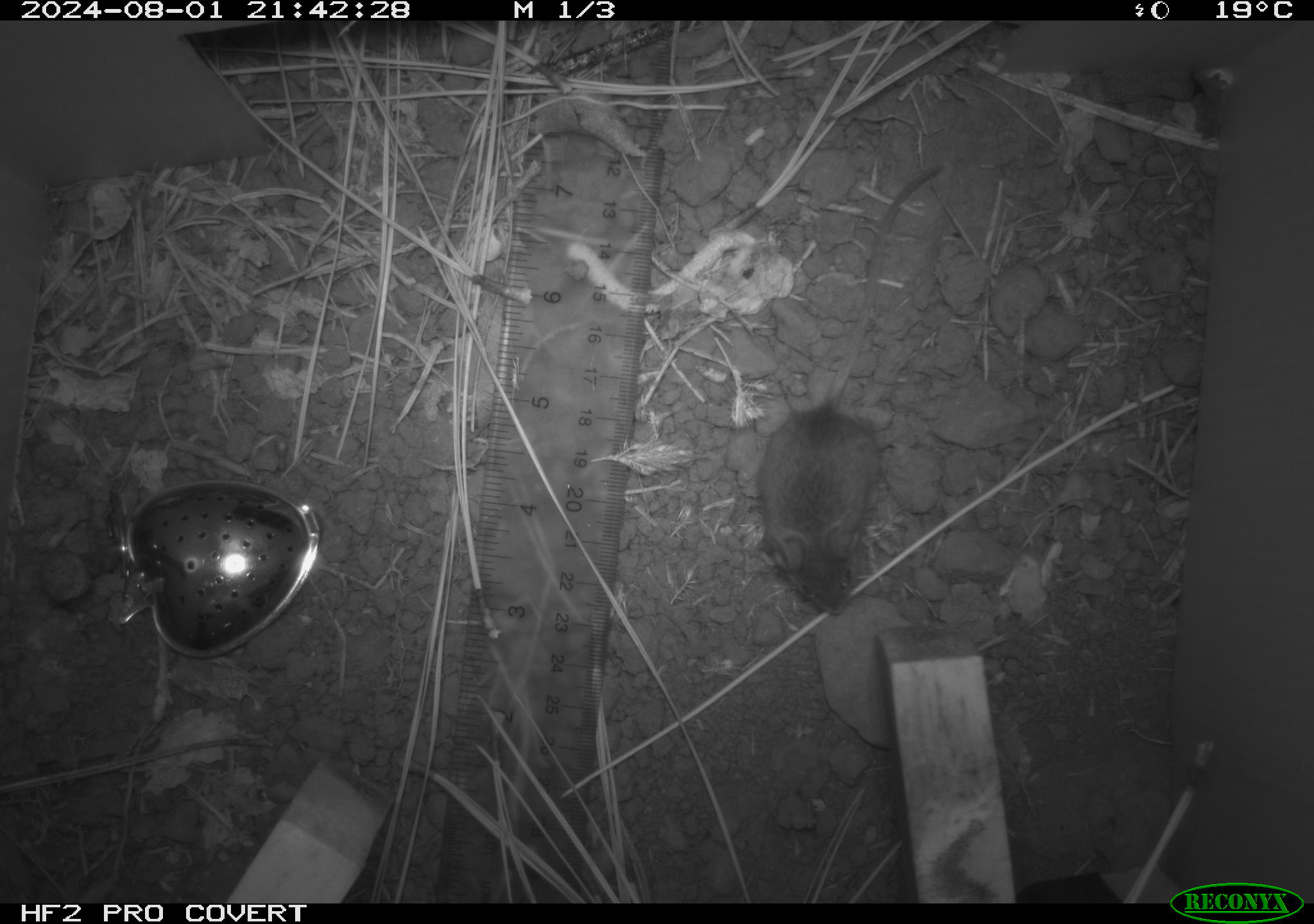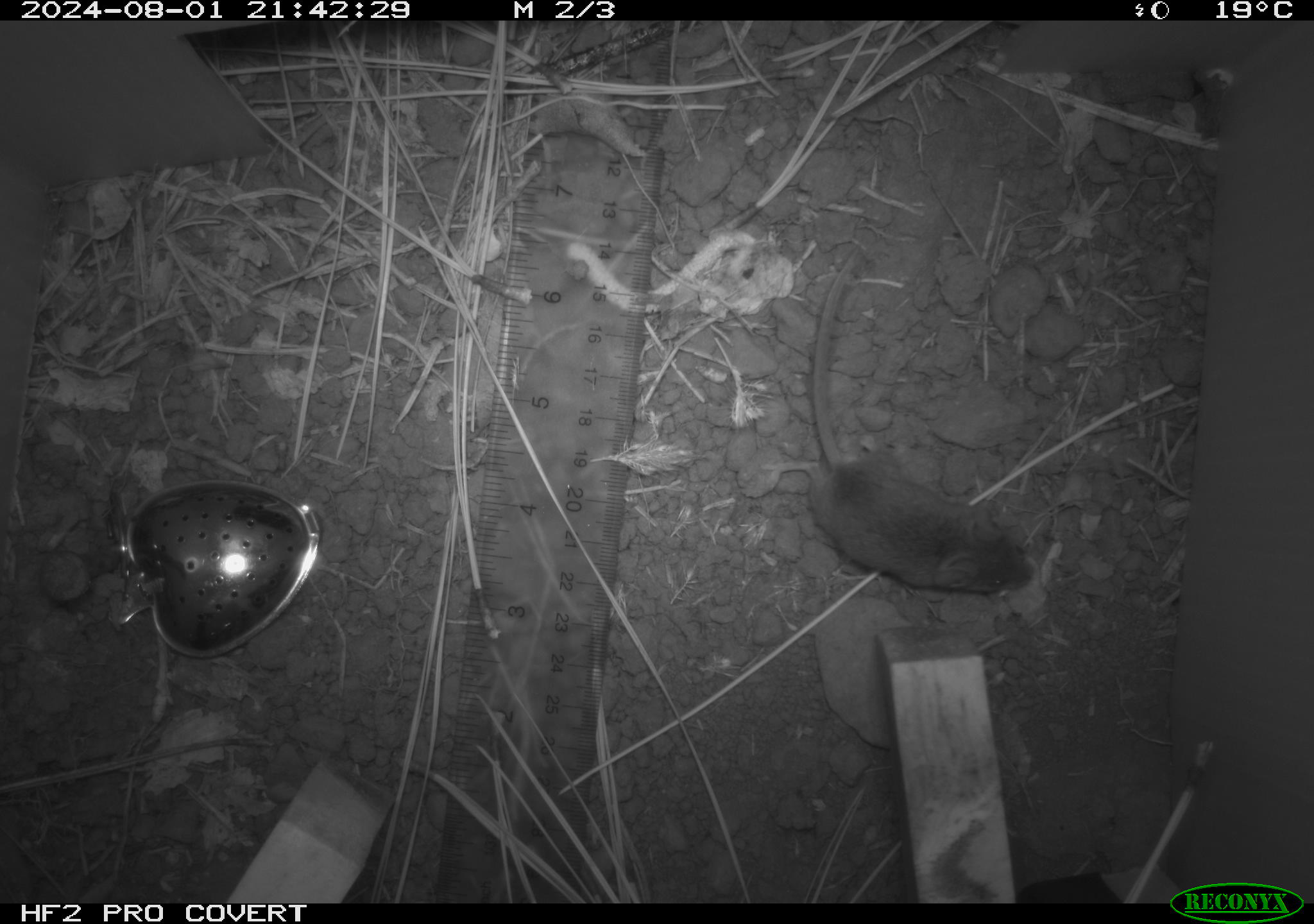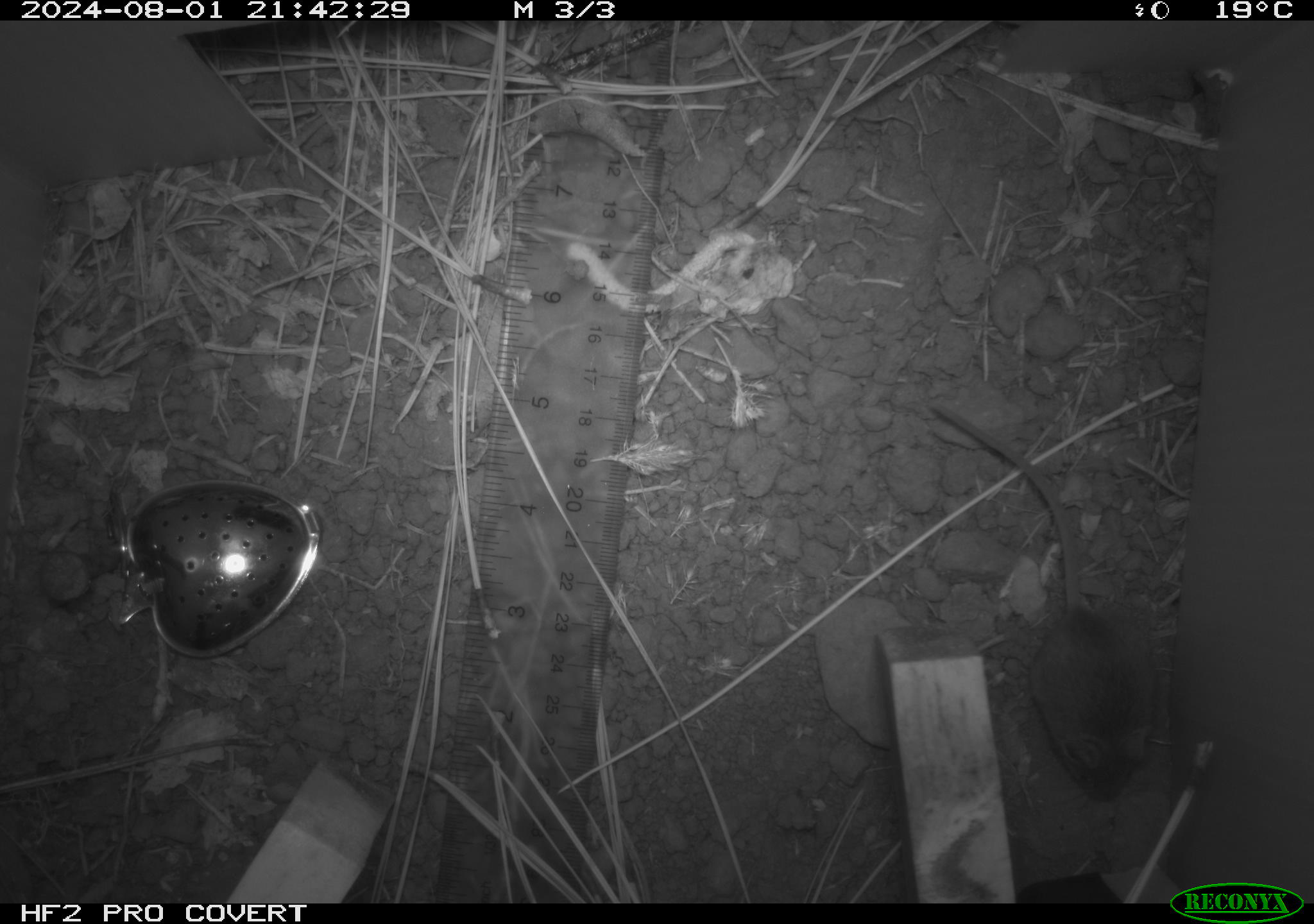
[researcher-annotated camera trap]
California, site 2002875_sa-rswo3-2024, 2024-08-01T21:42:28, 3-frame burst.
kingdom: Animalia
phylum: Chordata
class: Mammalia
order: Rodentia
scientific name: Rodentia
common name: mouse species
Mouse species (Rodentia).